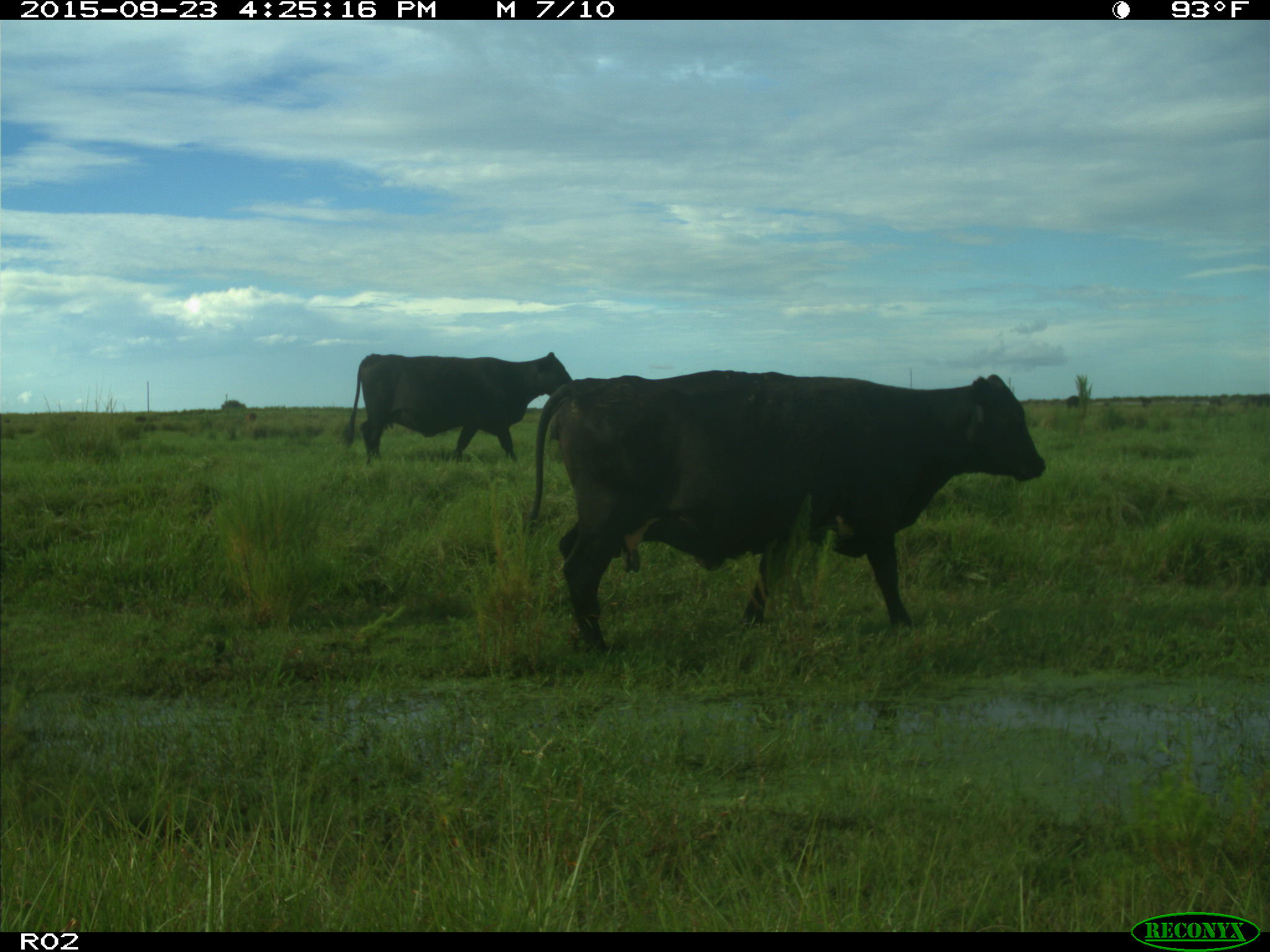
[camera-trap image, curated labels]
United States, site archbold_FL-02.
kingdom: Animalia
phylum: Chordata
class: Mammalia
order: Artiodactyla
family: Bovidae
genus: Bos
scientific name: Bos taurus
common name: domestic cow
Bos taurus (domestic cow).